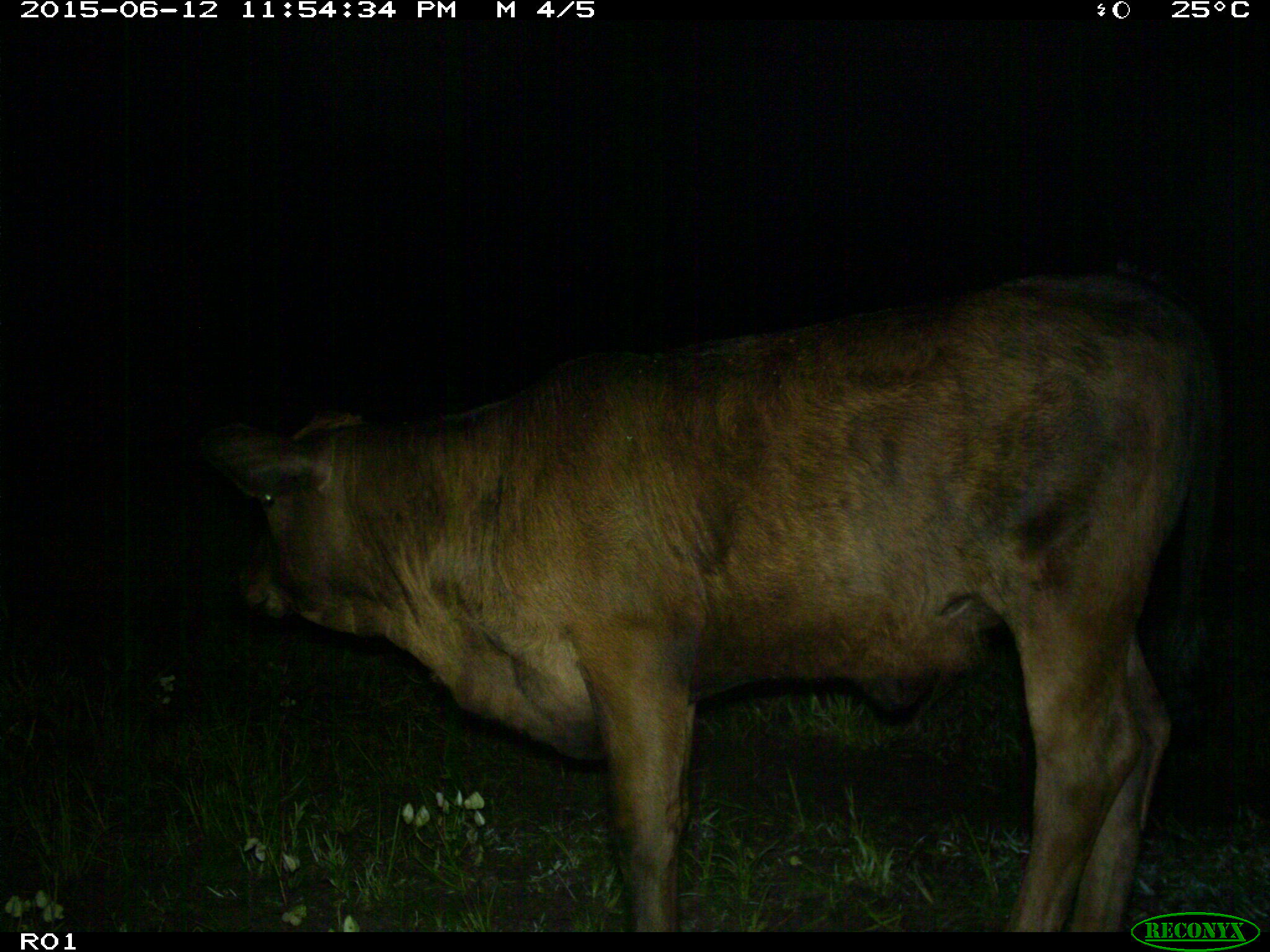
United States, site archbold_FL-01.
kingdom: Animalia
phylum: Chordata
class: Mammalia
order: Artiodactyla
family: Bovidae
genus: Bos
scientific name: Bos taurus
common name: domestic cow